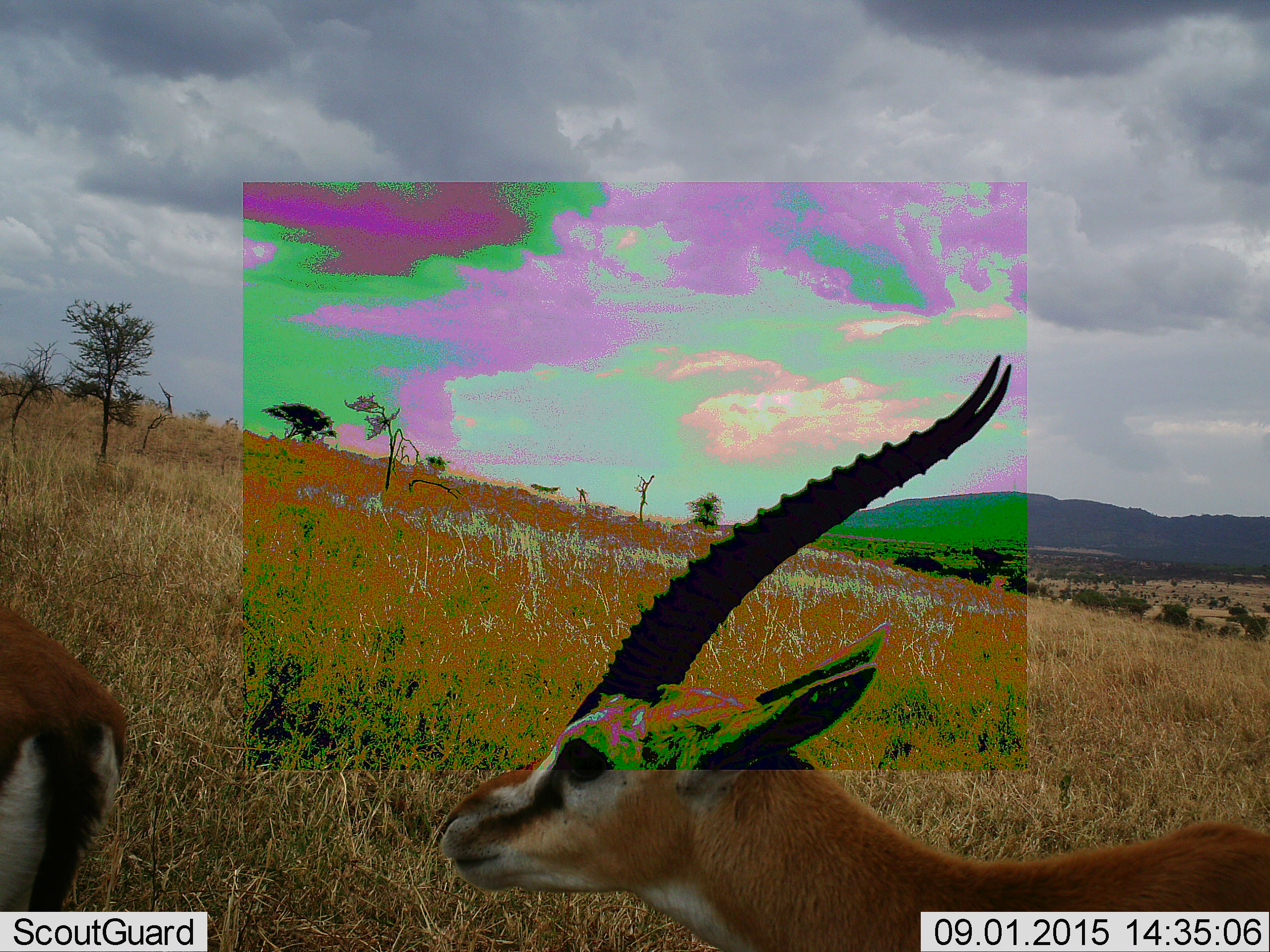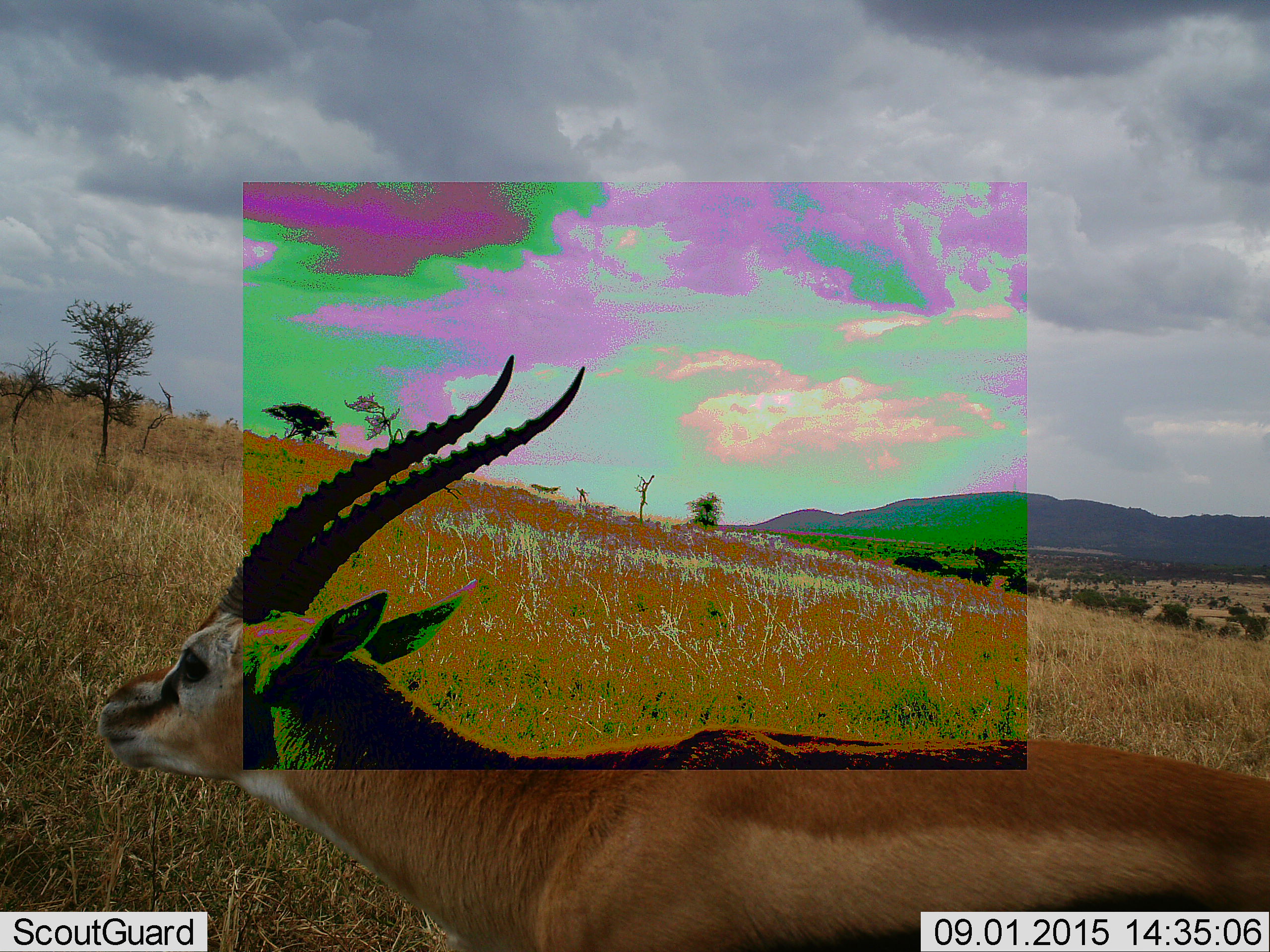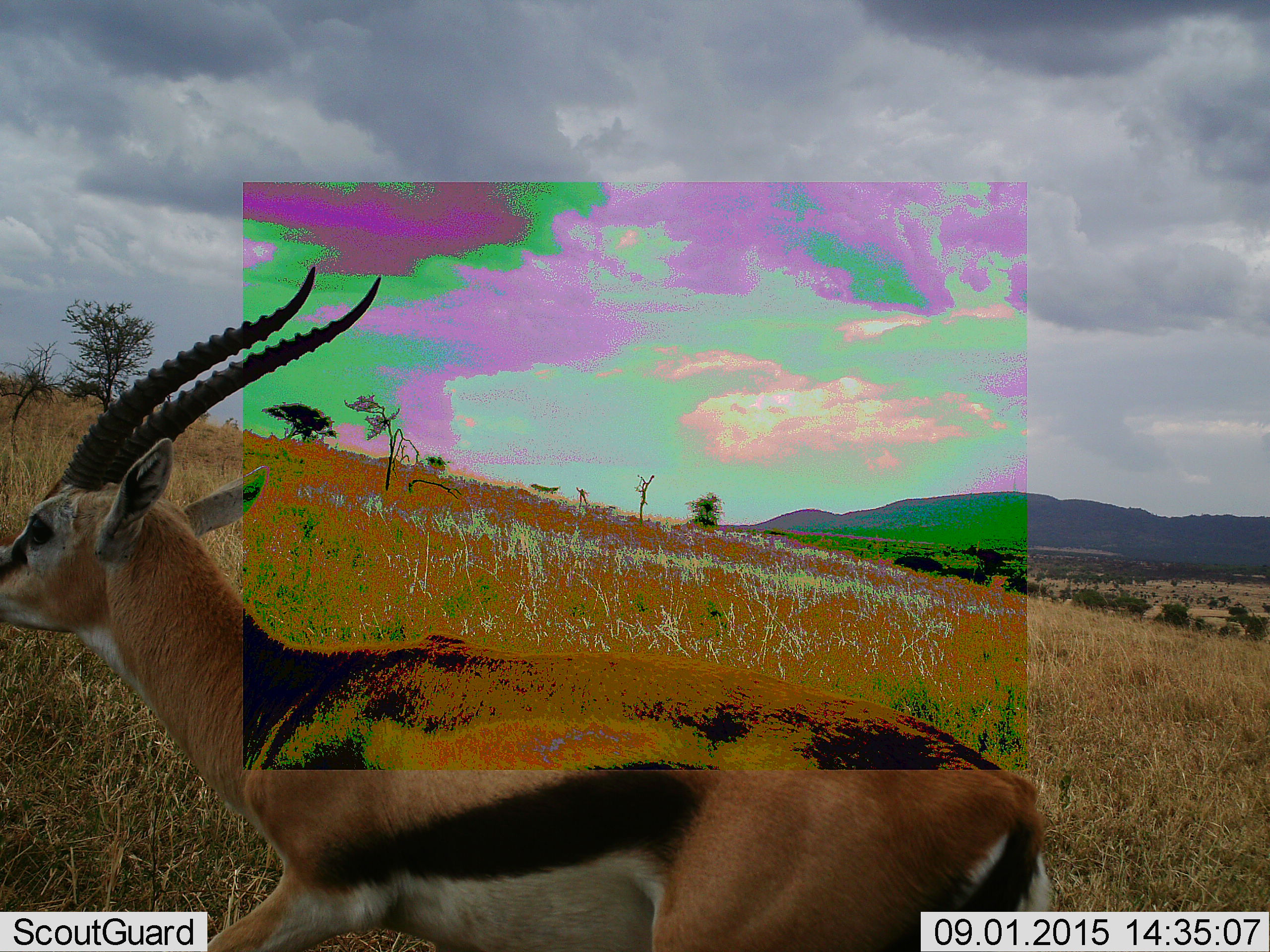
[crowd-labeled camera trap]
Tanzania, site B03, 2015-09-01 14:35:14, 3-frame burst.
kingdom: Animalia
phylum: Chordata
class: Mammalia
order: Artiodactyla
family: Bovidae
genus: Eudorcas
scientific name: Eudorcas thomsonii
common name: thomson's gazelle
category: gazellethomsons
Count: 2.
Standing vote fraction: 6%.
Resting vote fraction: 0%.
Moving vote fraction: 100%.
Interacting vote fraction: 12%.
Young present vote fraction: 0%.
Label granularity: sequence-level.